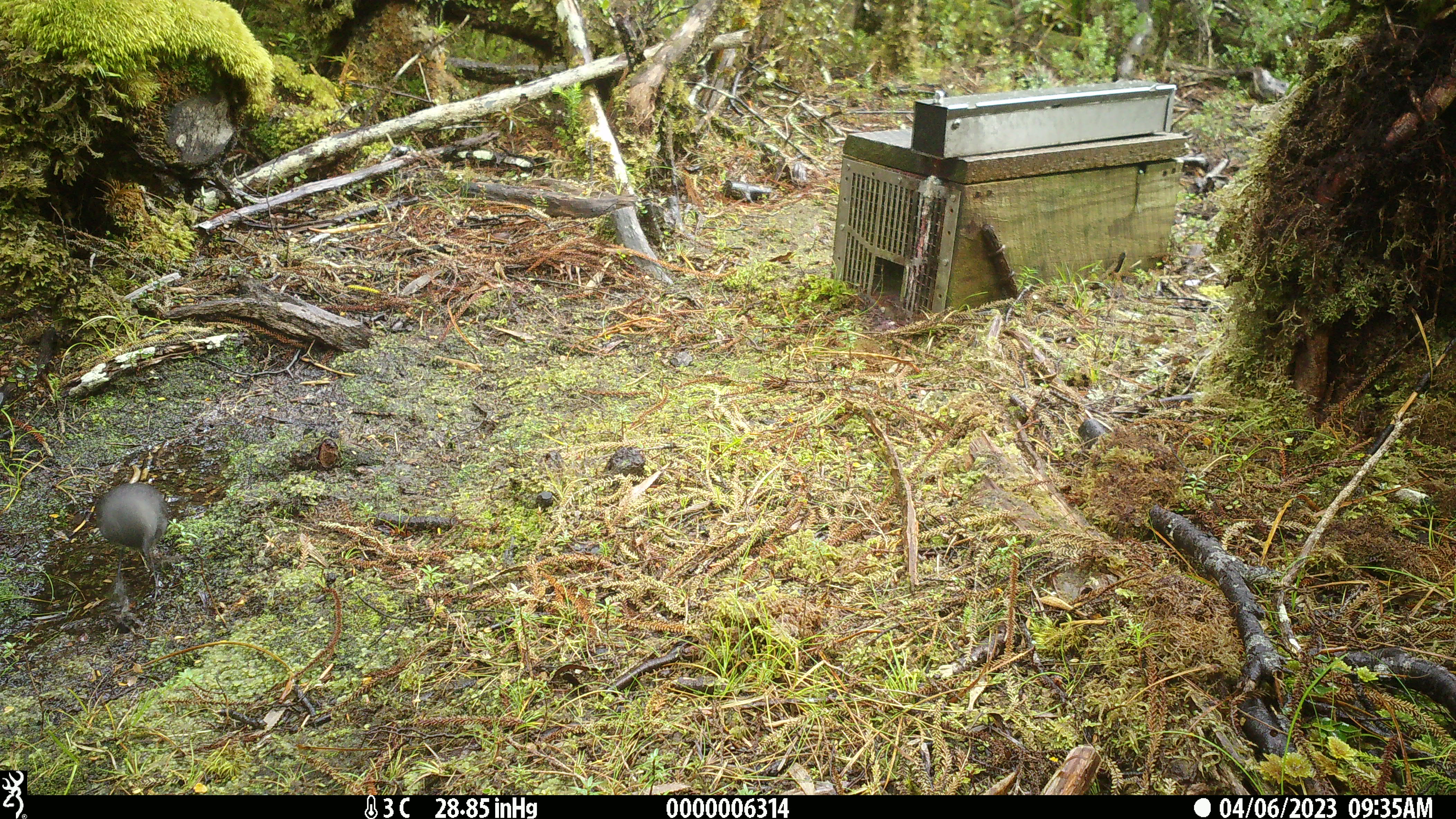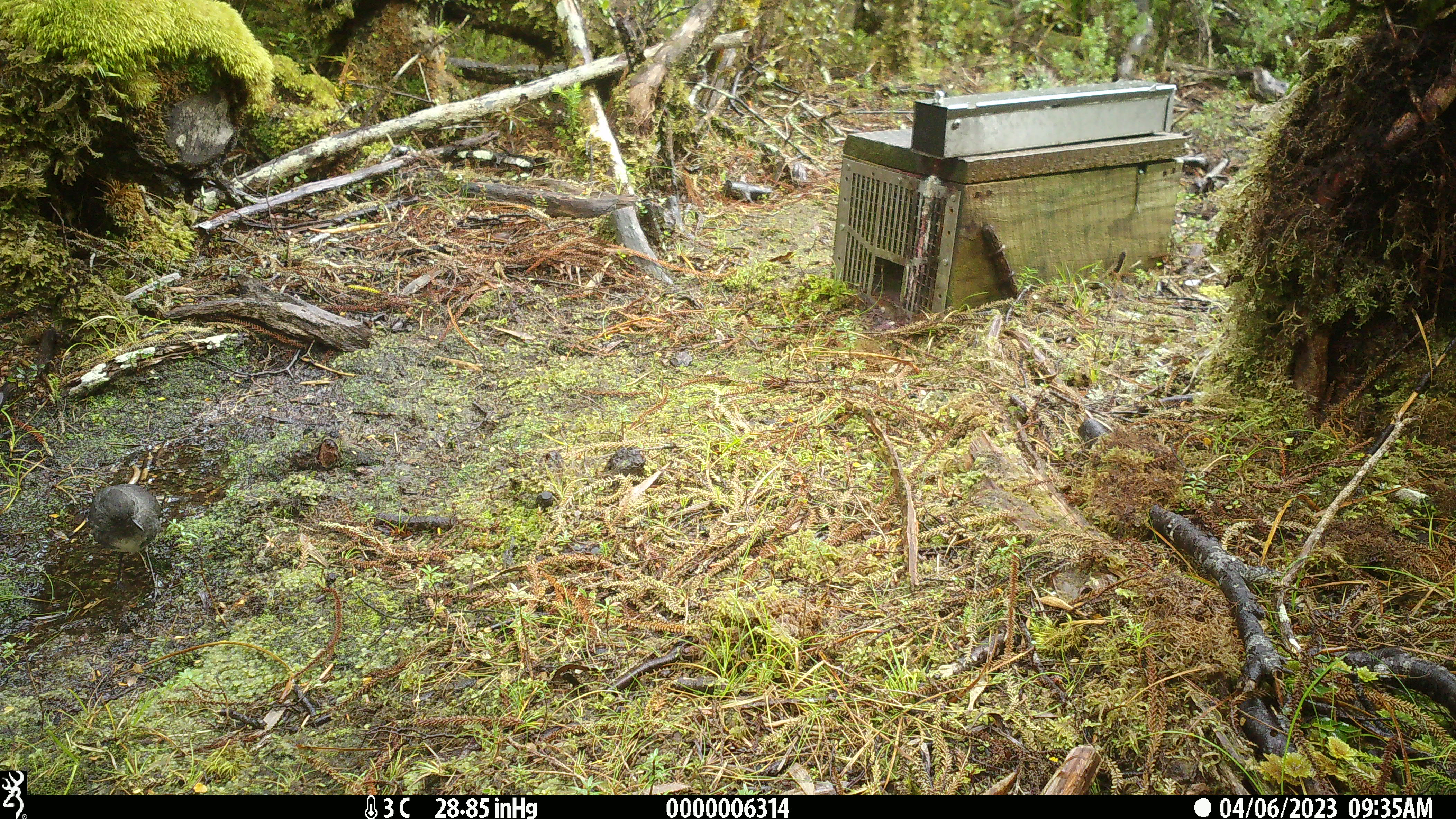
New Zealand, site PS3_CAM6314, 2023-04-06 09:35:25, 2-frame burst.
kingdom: Animalia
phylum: Chordata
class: Aves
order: Passeriformes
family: Petroicidae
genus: Petroica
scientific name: Petroica australis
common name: new zealand robin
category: robin